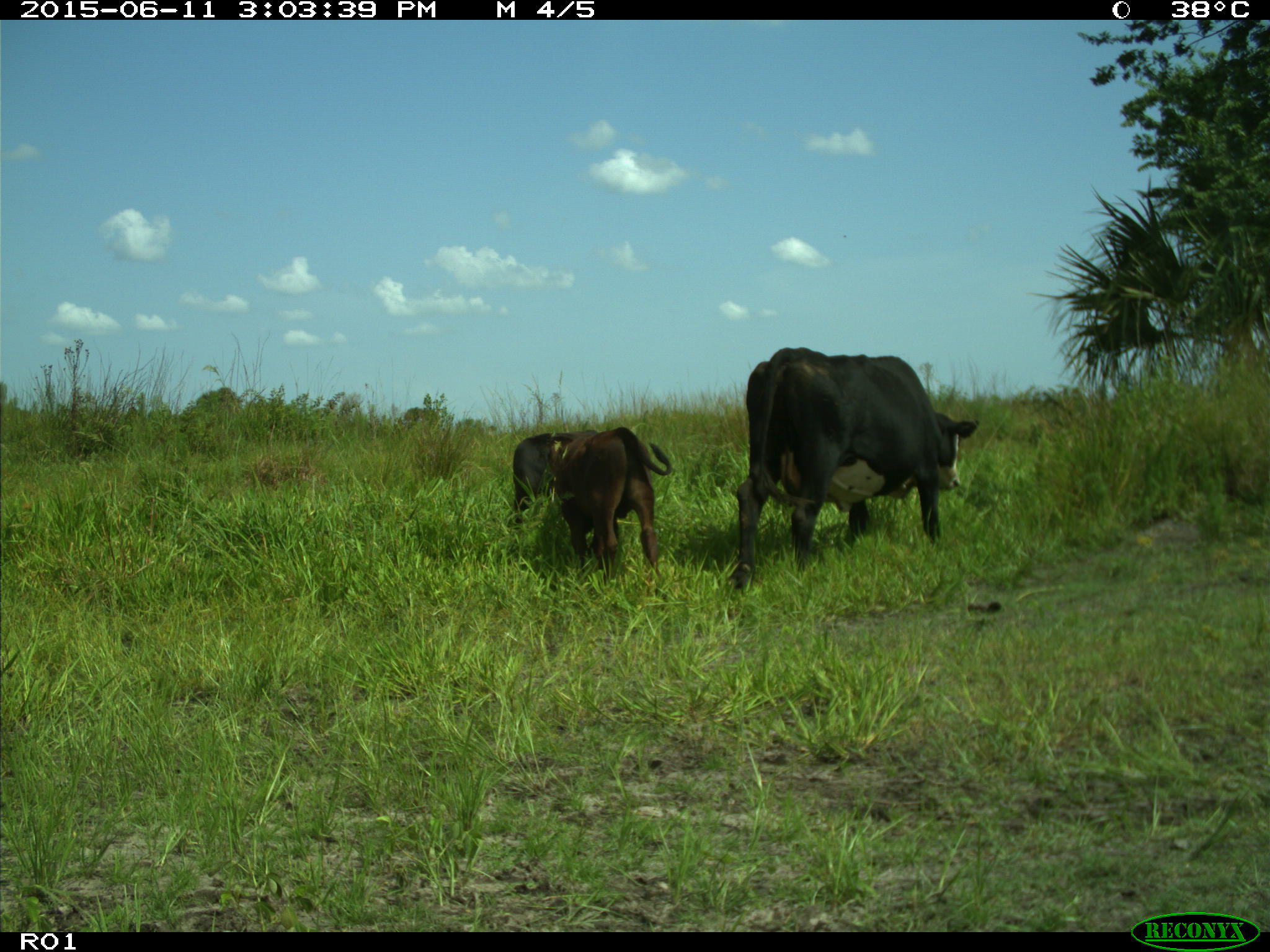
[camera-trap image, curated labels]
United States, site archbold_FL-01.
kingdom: Animalia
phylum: Chordata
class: Mammalia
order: Artiodactyla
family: Bovidae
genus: Bos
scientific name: Bos taurus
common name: domestic cow